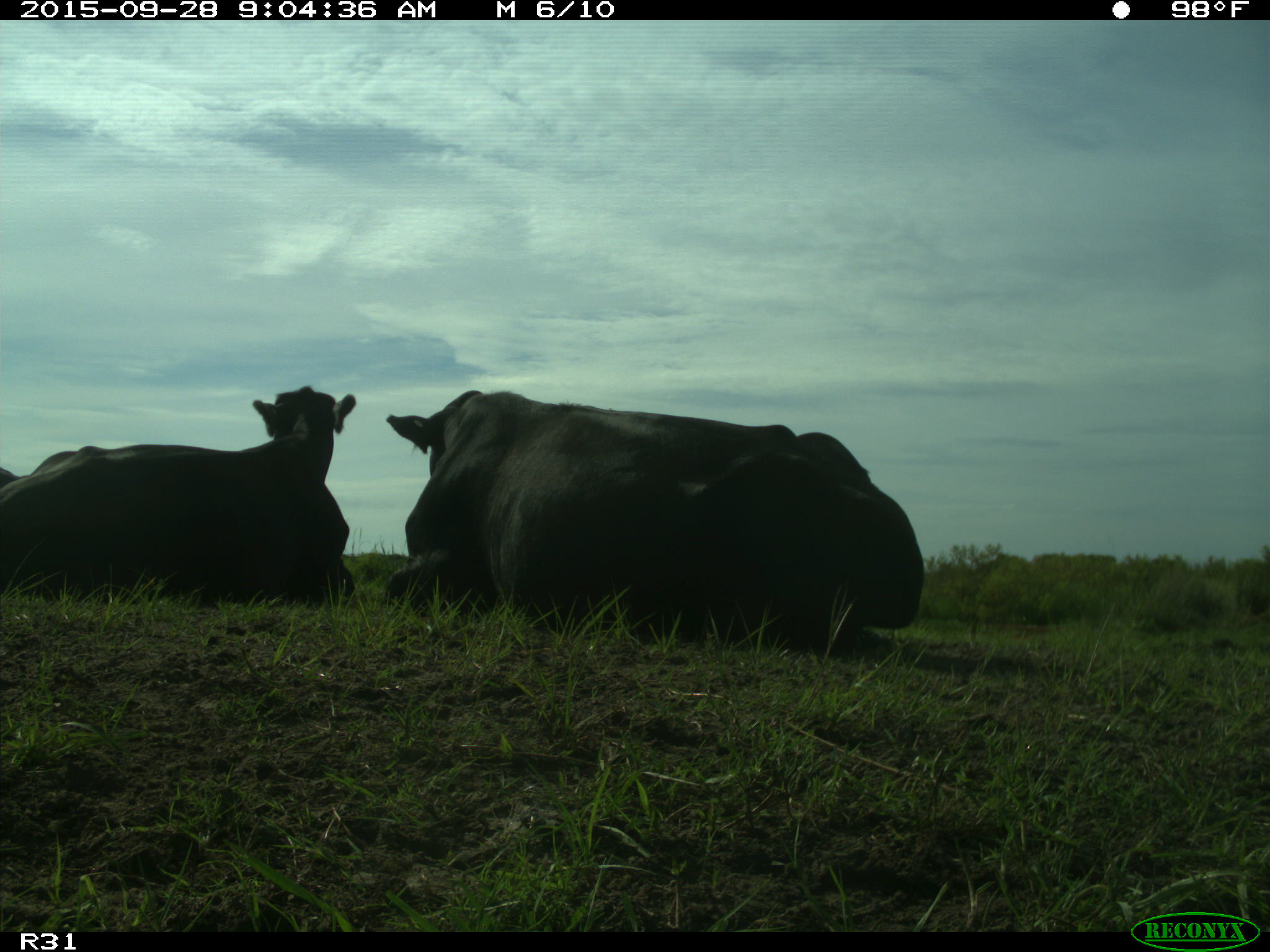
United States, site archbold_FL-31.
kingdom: Animalia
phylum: Chordata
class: Mammalia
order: Artiodactyla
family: Bovidae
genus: Bos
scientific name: Bos taurus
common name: domestic cow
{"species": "Bos taurus (domestic cow)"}